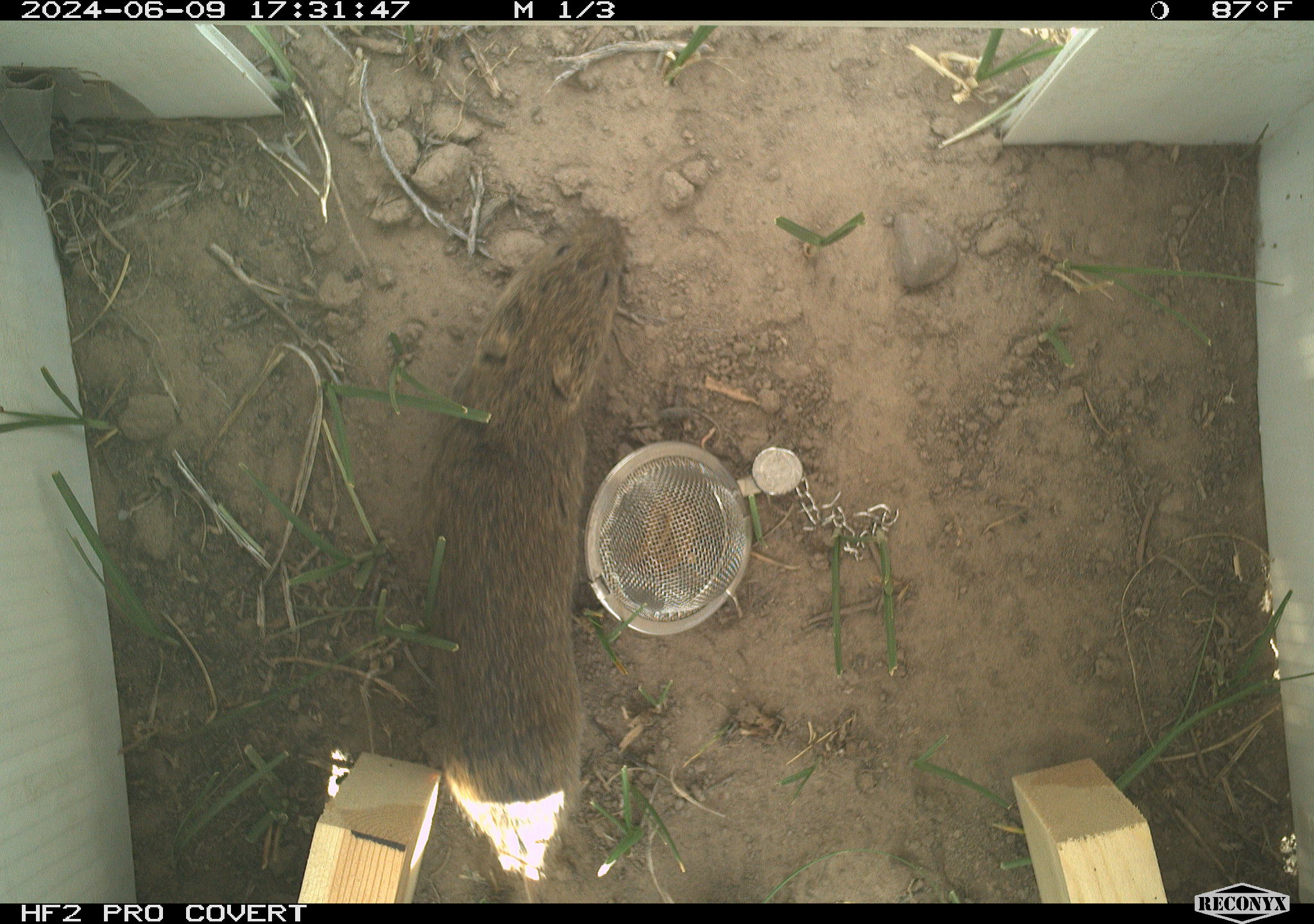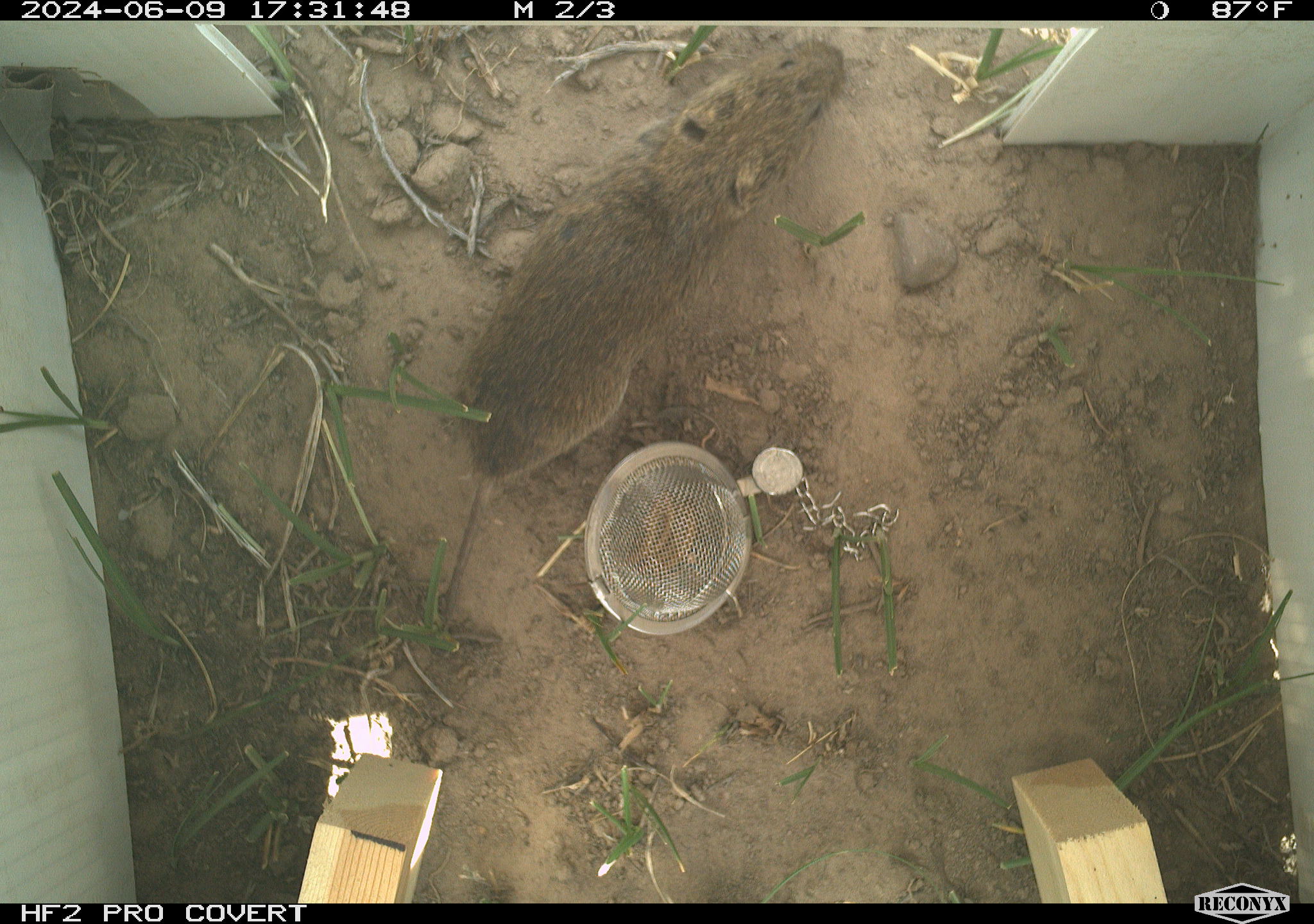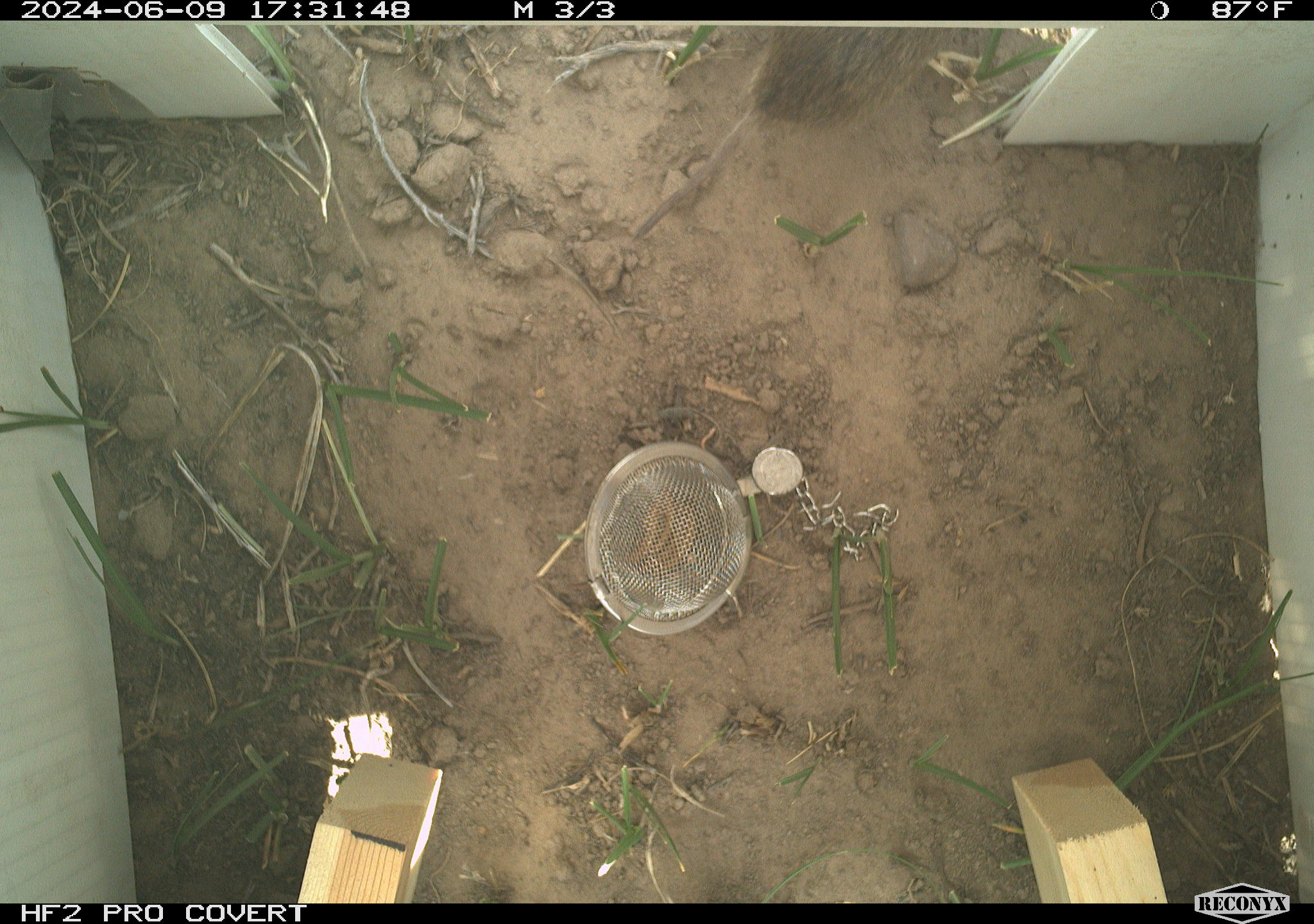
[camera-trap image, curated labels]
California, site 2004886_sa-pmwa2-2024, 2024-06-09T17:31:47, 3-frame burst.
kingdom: Animalia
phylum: Chordata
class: Mammalia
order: Rodentia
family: Cricetidae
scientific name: Arvicolinae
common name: voles, lemmings, and muskrats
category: arvicolinae subfamily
Arvicolinae subfamily (voles, lemmings, and muskrats) (Arvicolinae).